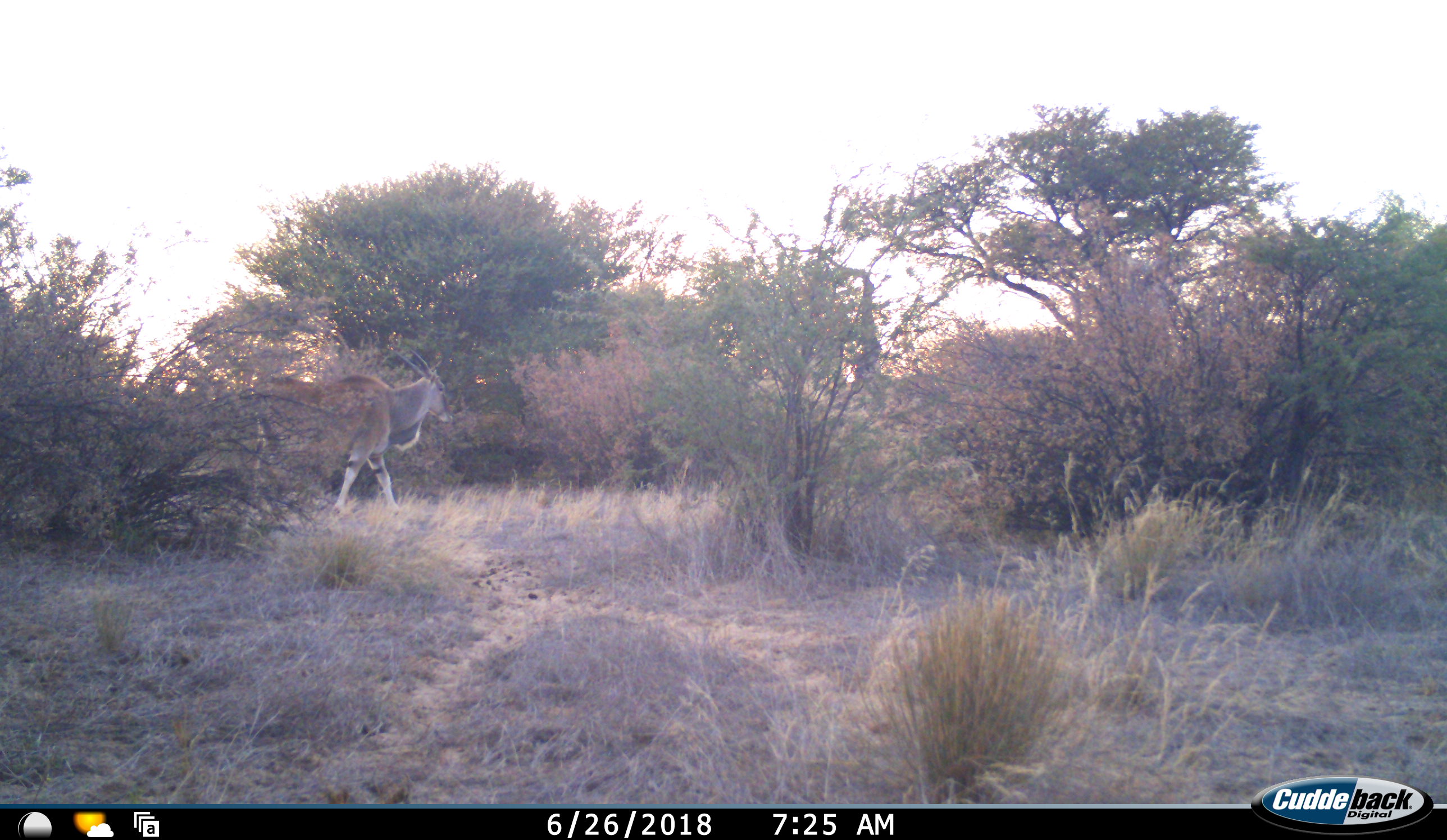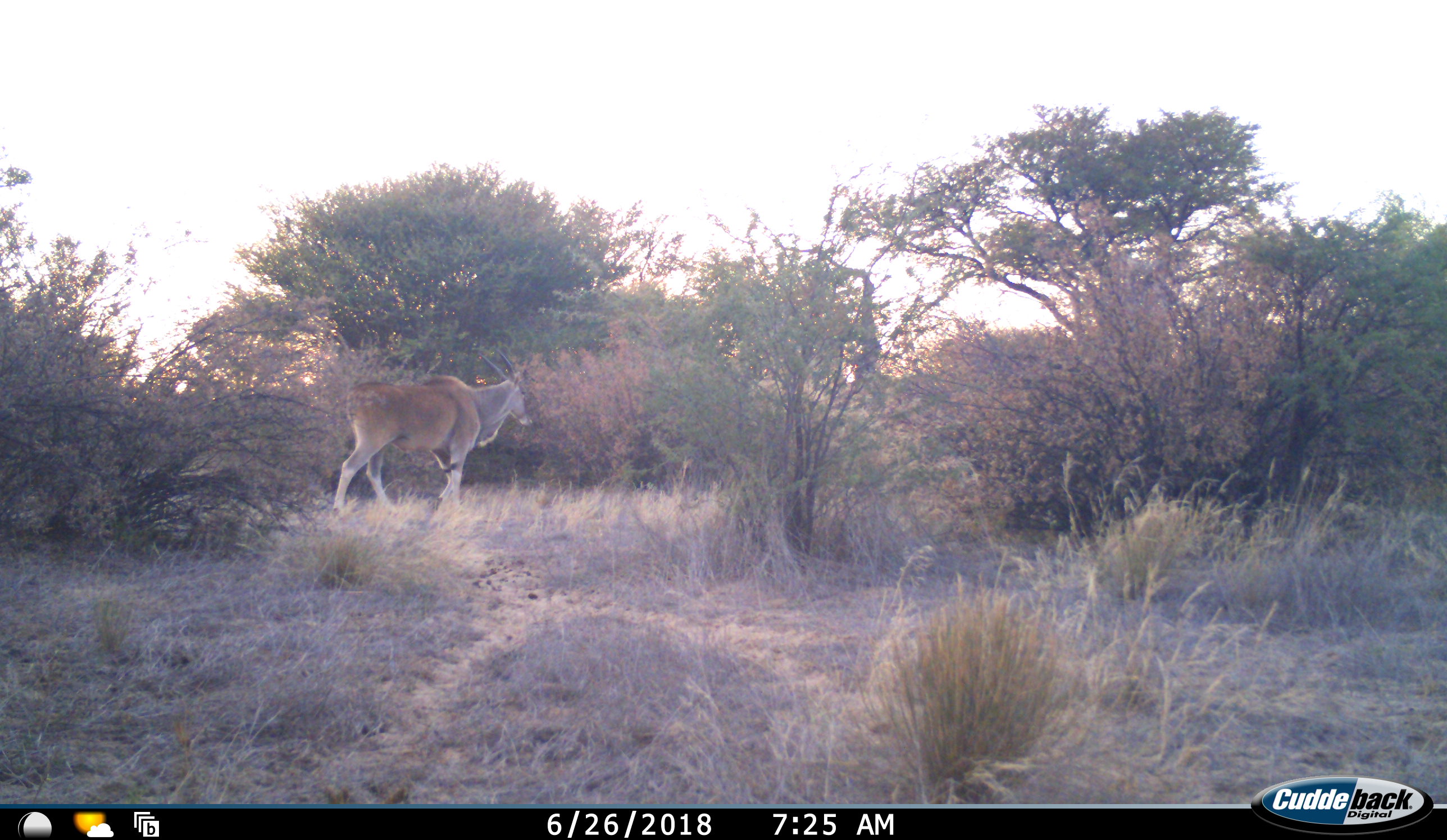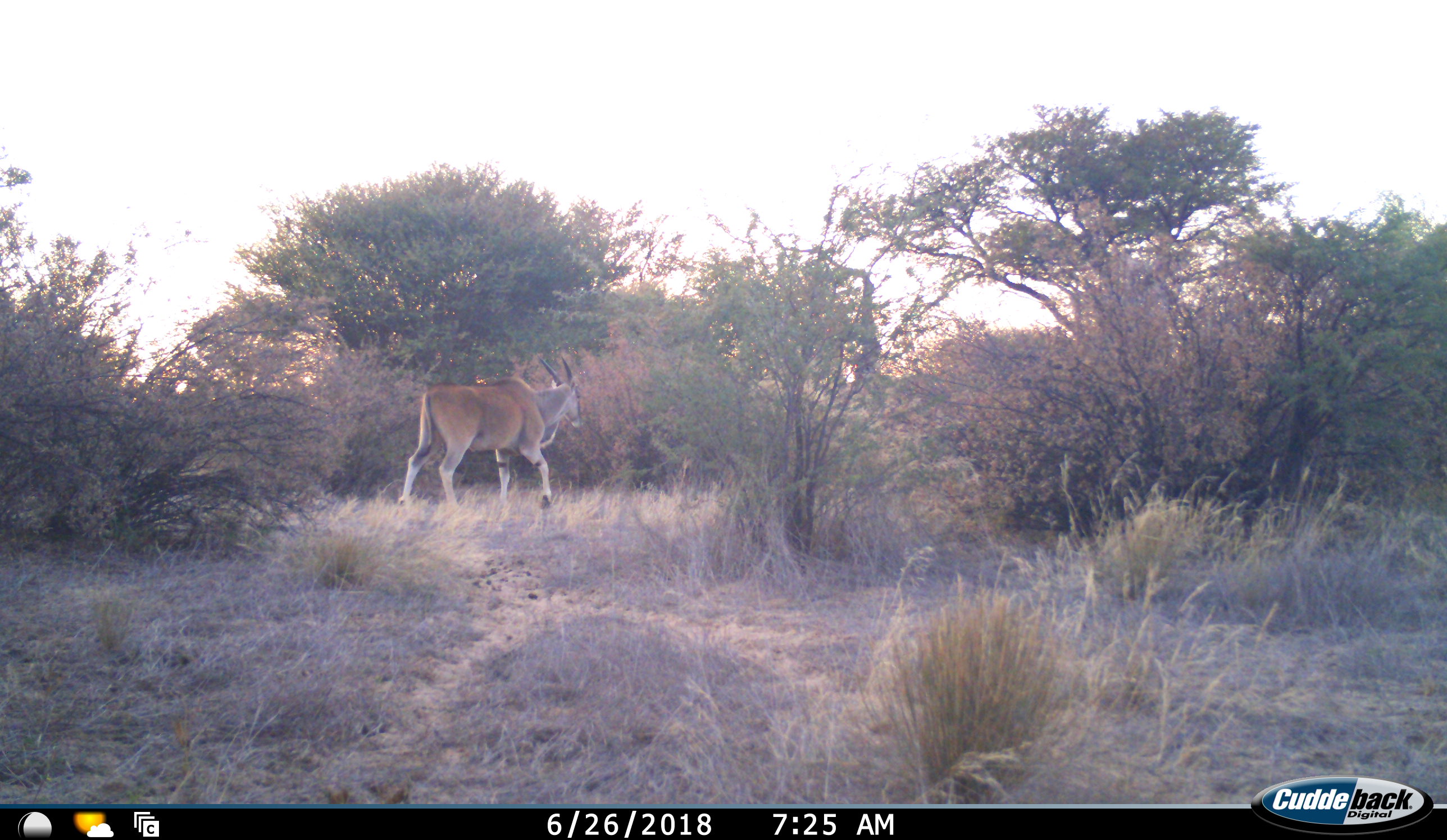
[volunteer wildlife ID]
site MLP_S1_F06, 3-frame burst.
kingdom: Animalia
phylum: Chordata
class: Mammalia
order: Artiodactyla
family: Bovidae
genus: Tragelaphus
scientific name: Tragelaphus oryx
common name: eland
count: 1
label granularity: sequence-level